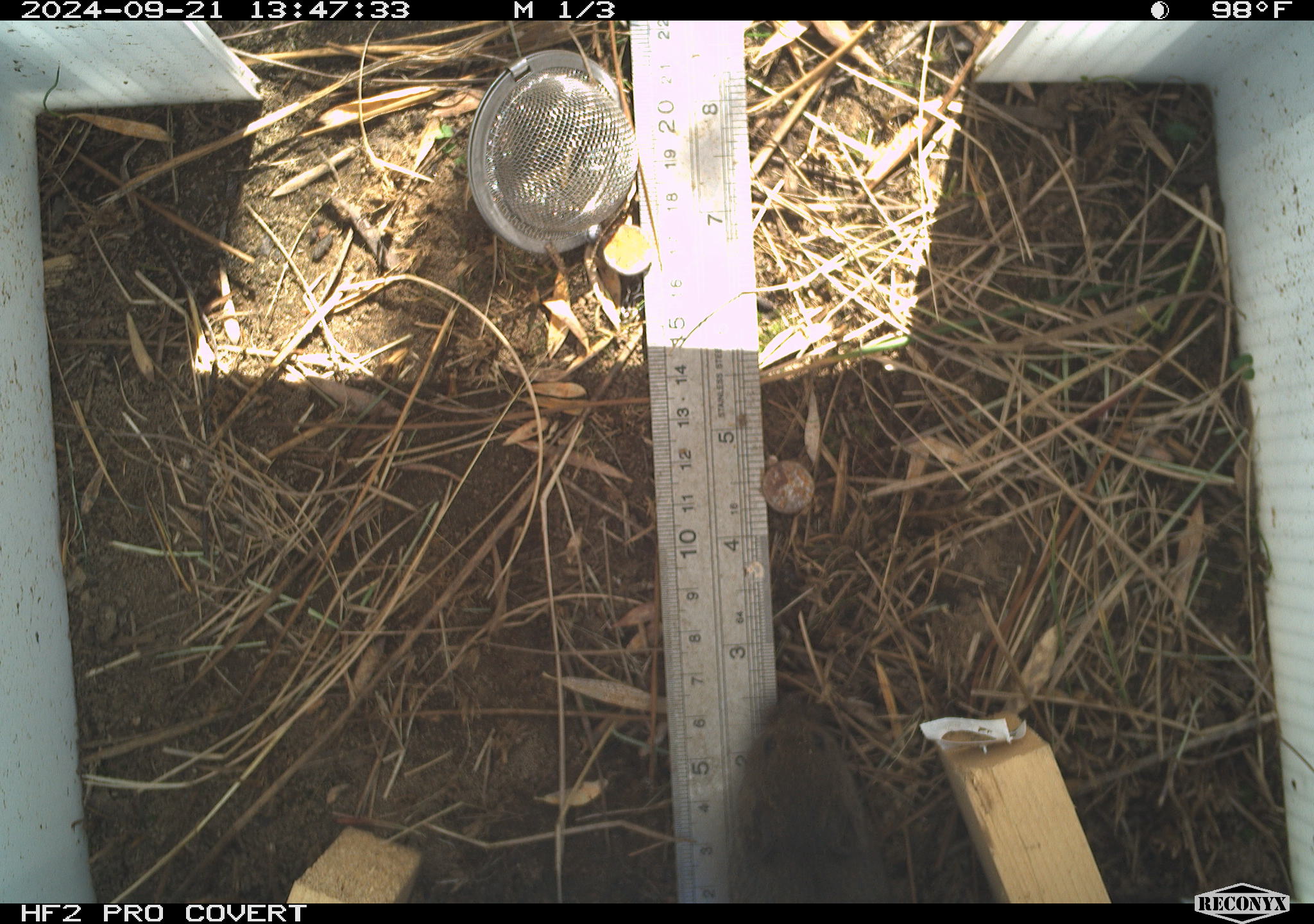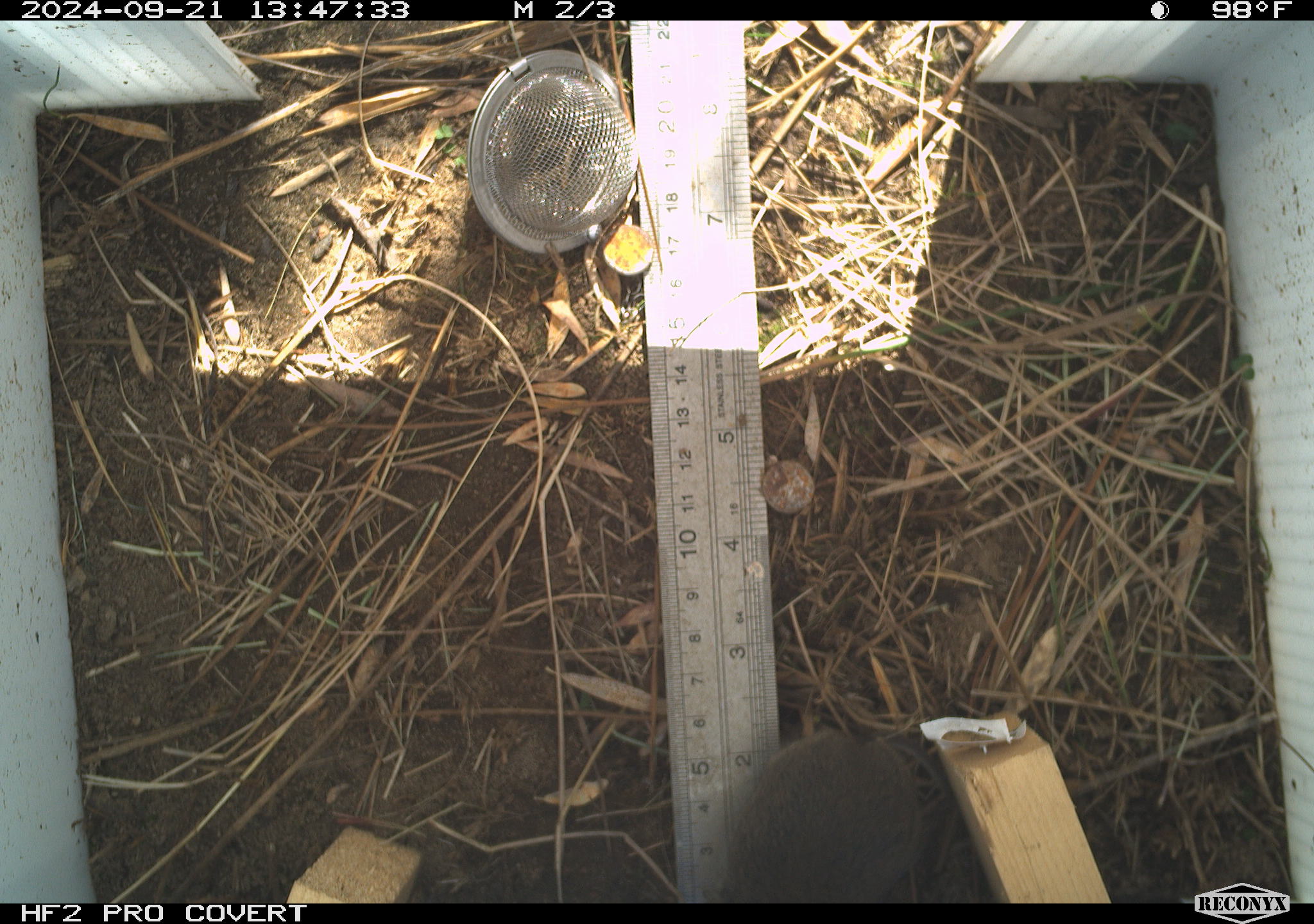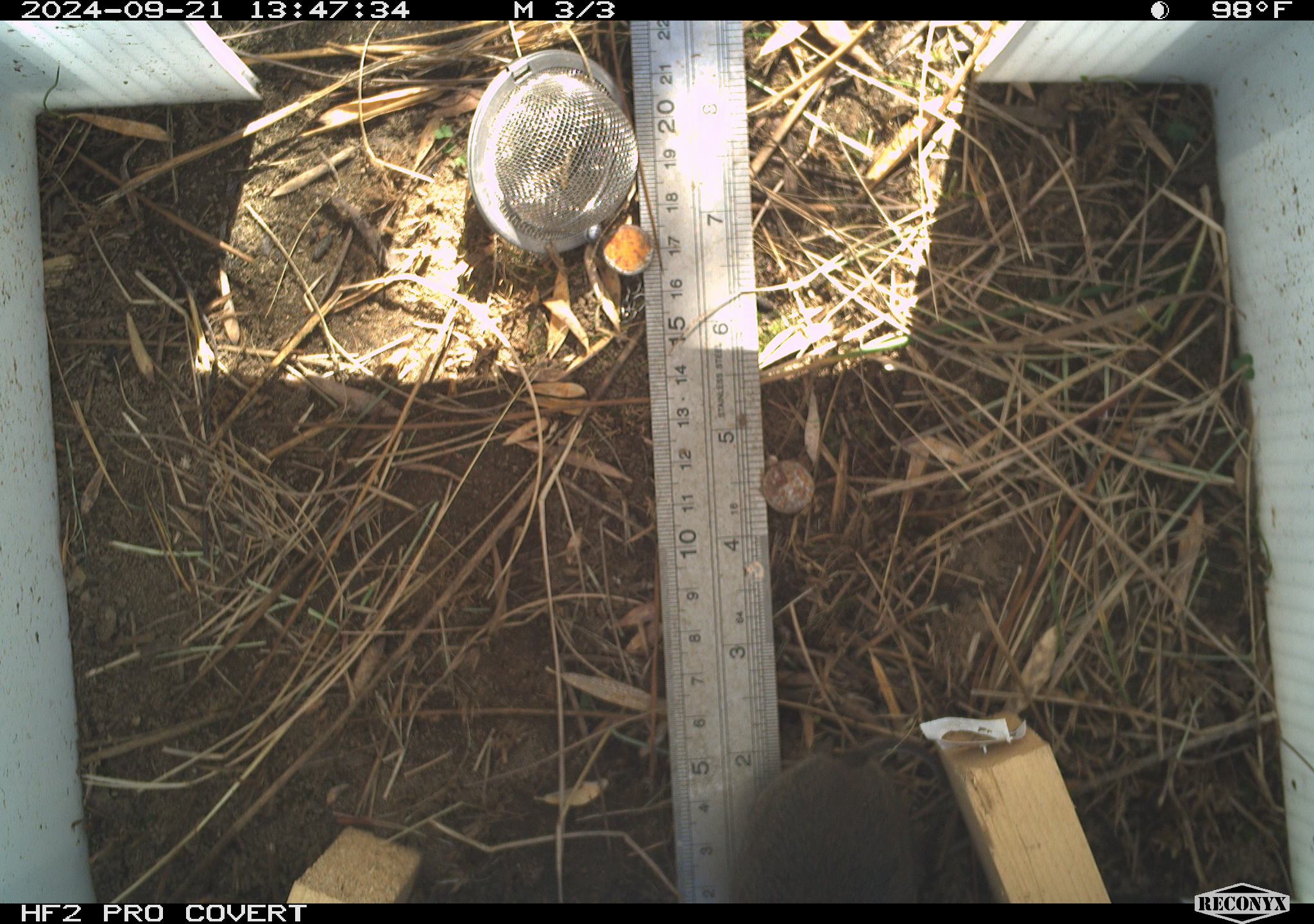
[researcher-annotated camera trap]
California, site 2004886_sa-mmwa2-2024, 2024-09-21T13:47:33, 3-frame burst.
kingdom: Animalia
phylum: Chordata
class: Mammalia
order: Rodentia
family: Cricetidae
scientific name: Arvicolinae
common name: voles, lemmings, and muskrats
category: arvicolinae subfamily